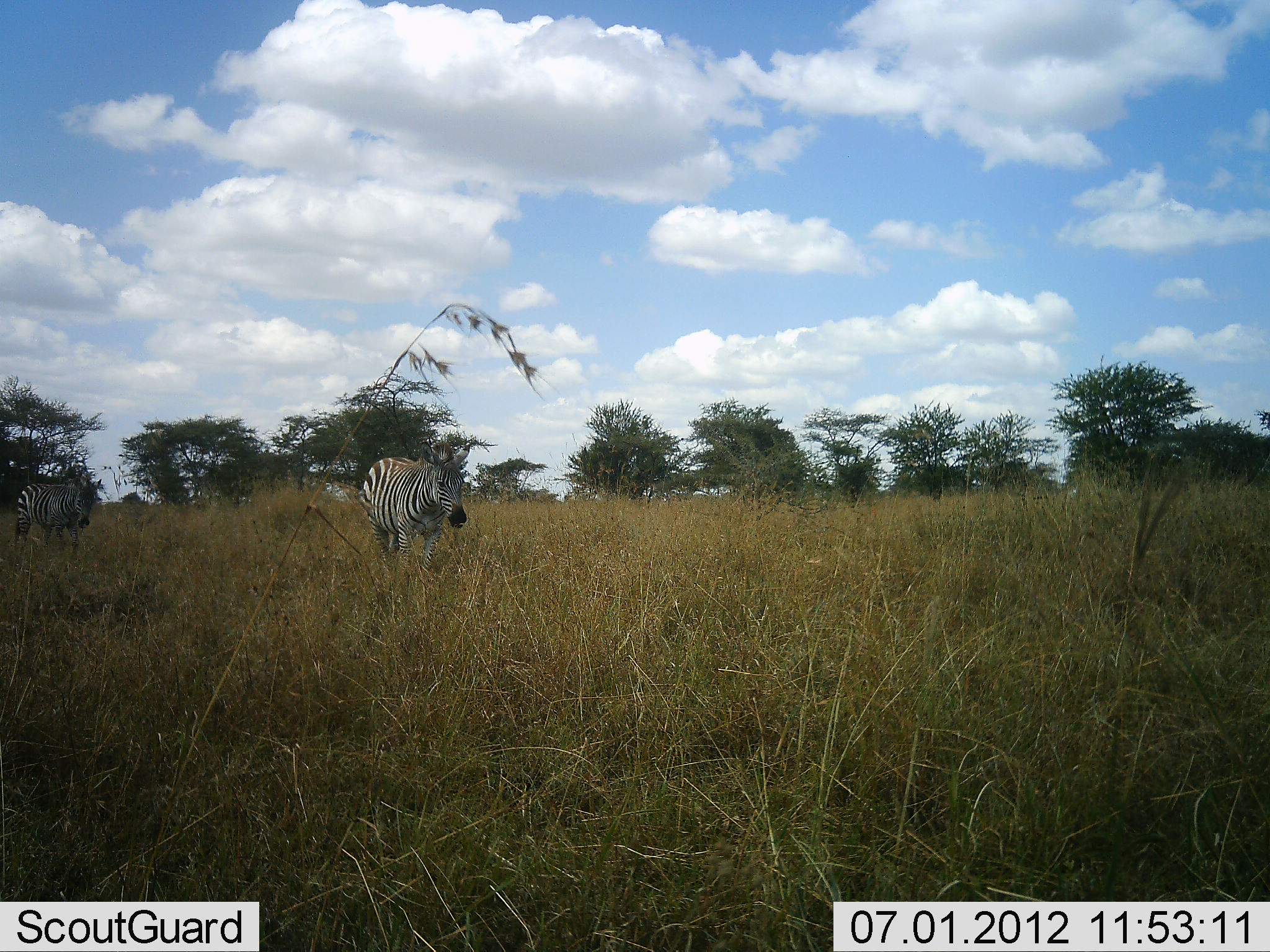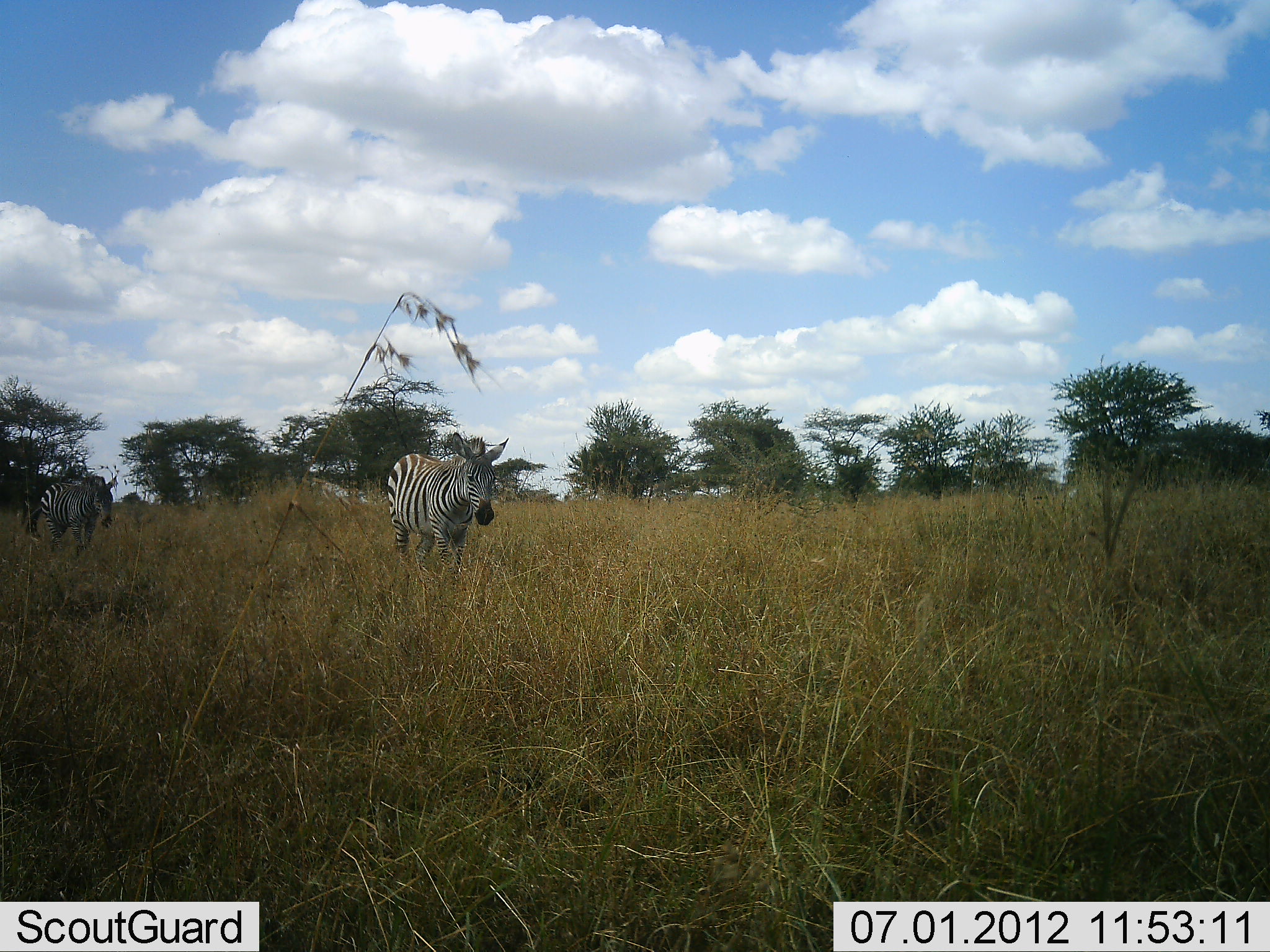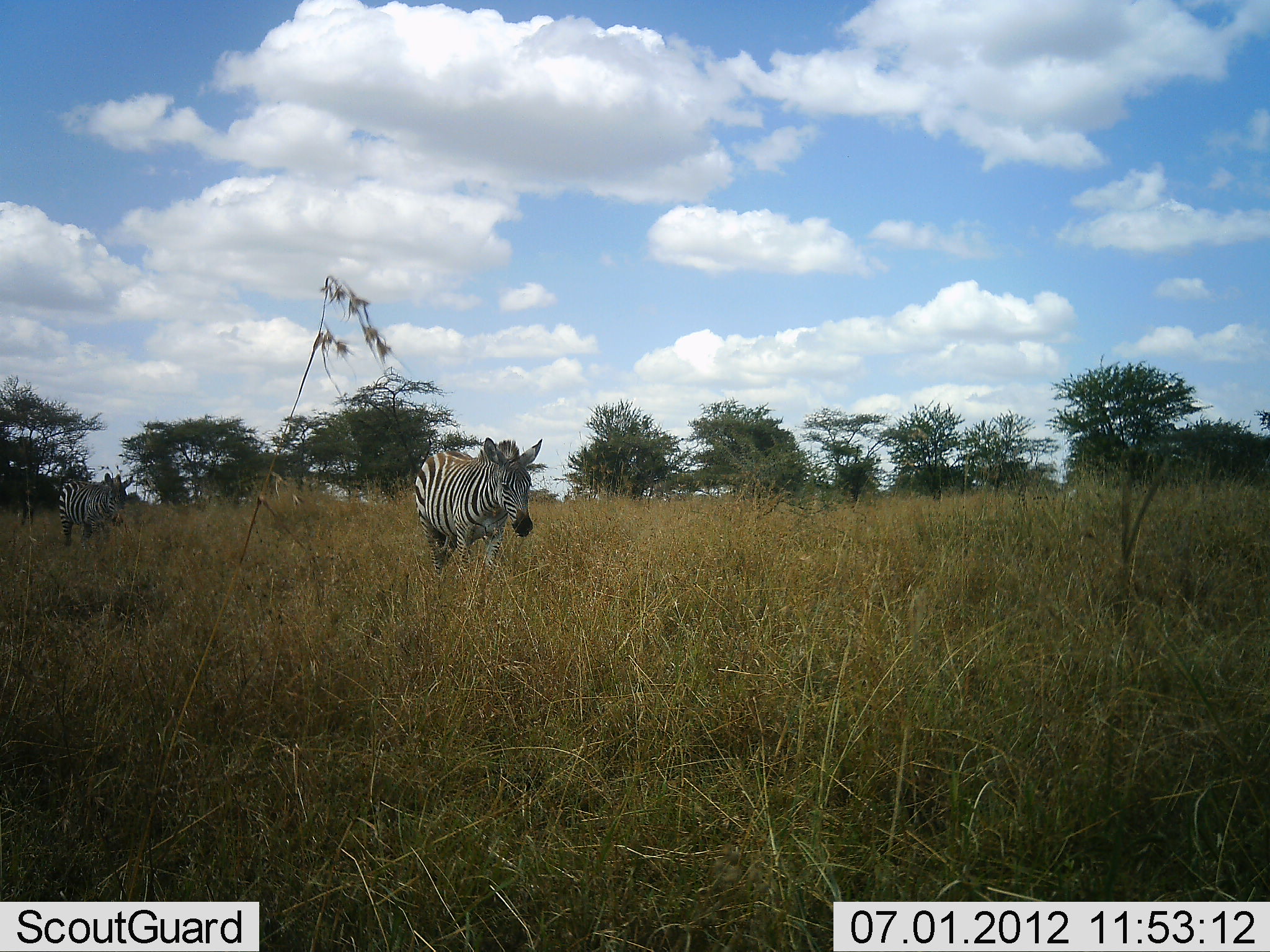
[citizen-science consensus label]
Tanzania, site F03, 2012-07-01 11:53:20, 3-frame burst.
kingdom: Animalia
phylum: Chordata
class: Mammalia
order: Perissodactyla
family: Equidae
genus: Equus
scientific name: Equus quagga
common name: plains zebra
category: zebra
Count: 2.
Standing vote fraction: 0%.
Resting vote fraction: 0%.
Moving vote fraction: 100%.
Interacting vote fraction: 0%.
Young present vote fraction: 0%.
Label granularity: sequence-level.